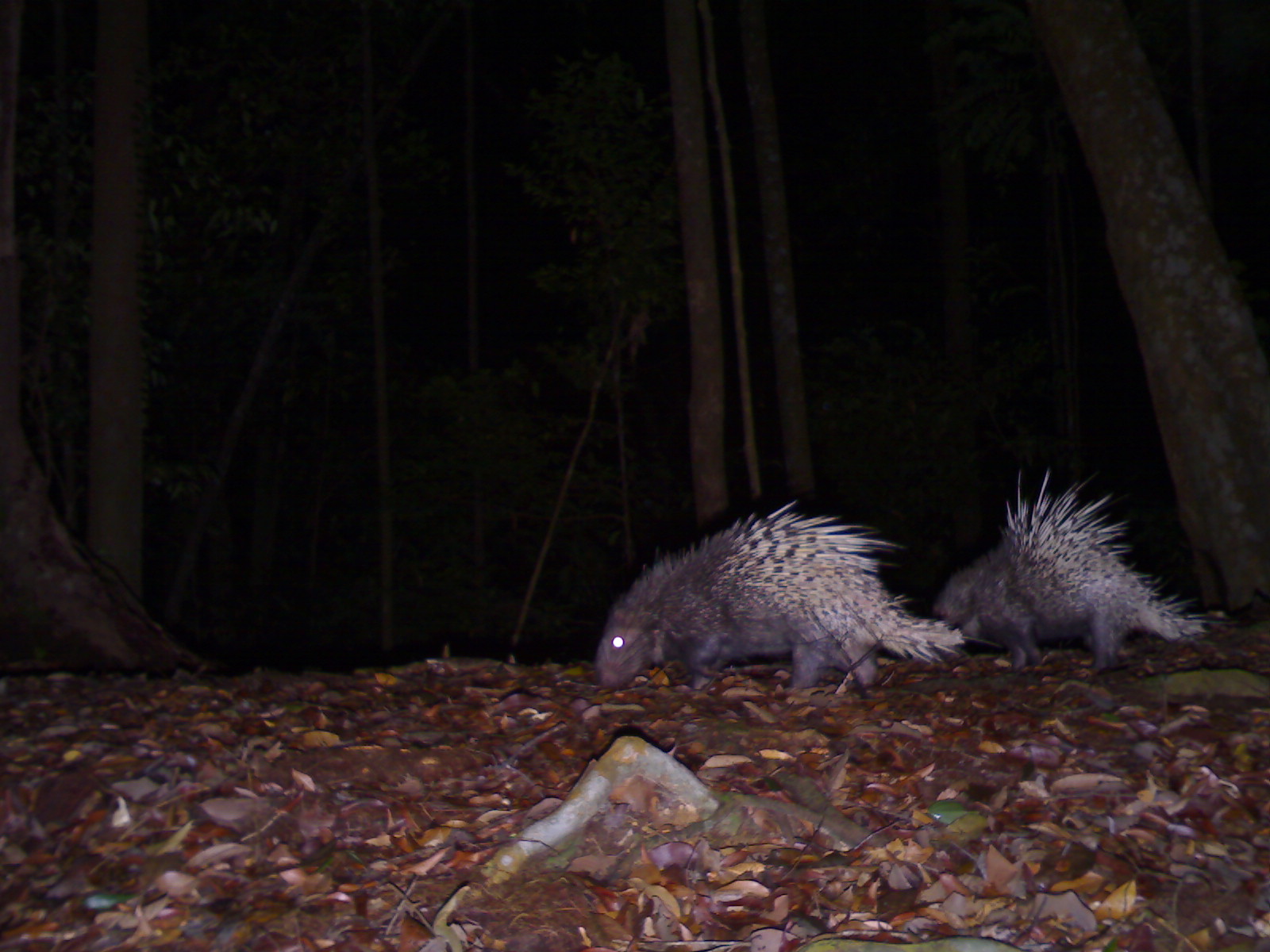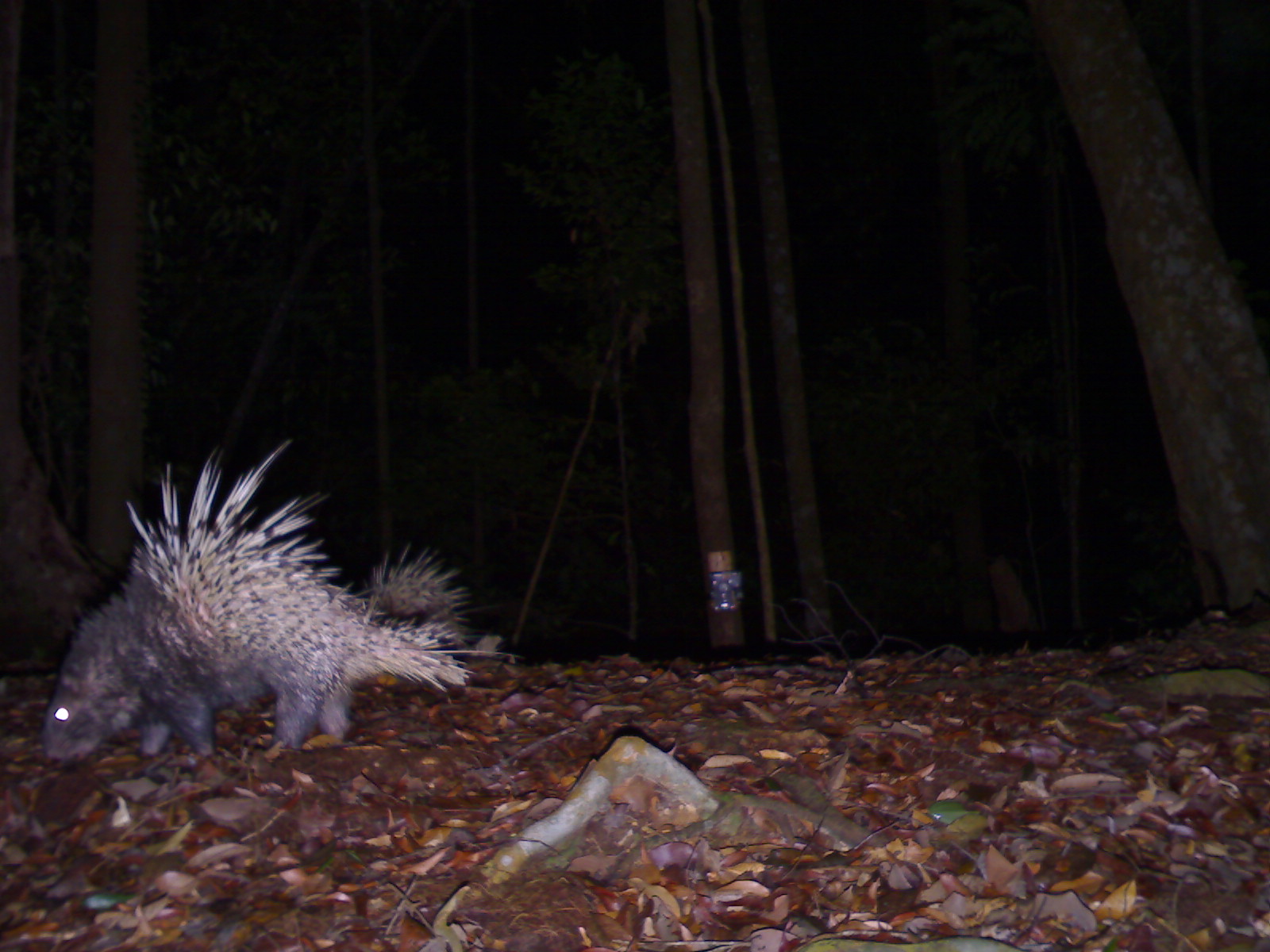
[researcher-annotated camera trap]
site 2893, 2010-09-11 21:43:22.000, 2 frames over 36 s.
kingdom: Animalia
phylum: Chordata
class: Mammalia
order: Rodentia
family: Hystricidae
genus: Hystrix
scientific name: Hystrix brachyura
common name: east asian porcupine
Hystrix brachyura (east asian porcupine), count 2.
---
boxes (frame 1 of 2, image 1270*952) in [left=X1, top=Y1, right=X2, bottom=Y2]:
hystrix brachyura: [left=589, top=498, right=965, bottom=692]; [left=930, top=465, right=1210, bottom=674]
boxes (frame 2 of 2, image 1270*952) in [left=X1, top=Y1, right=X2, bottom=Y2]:
hystrix brachyura: [left=42, top=437, right=527, bottom=765]; [left=363, top=545, right=507, bottom=661]